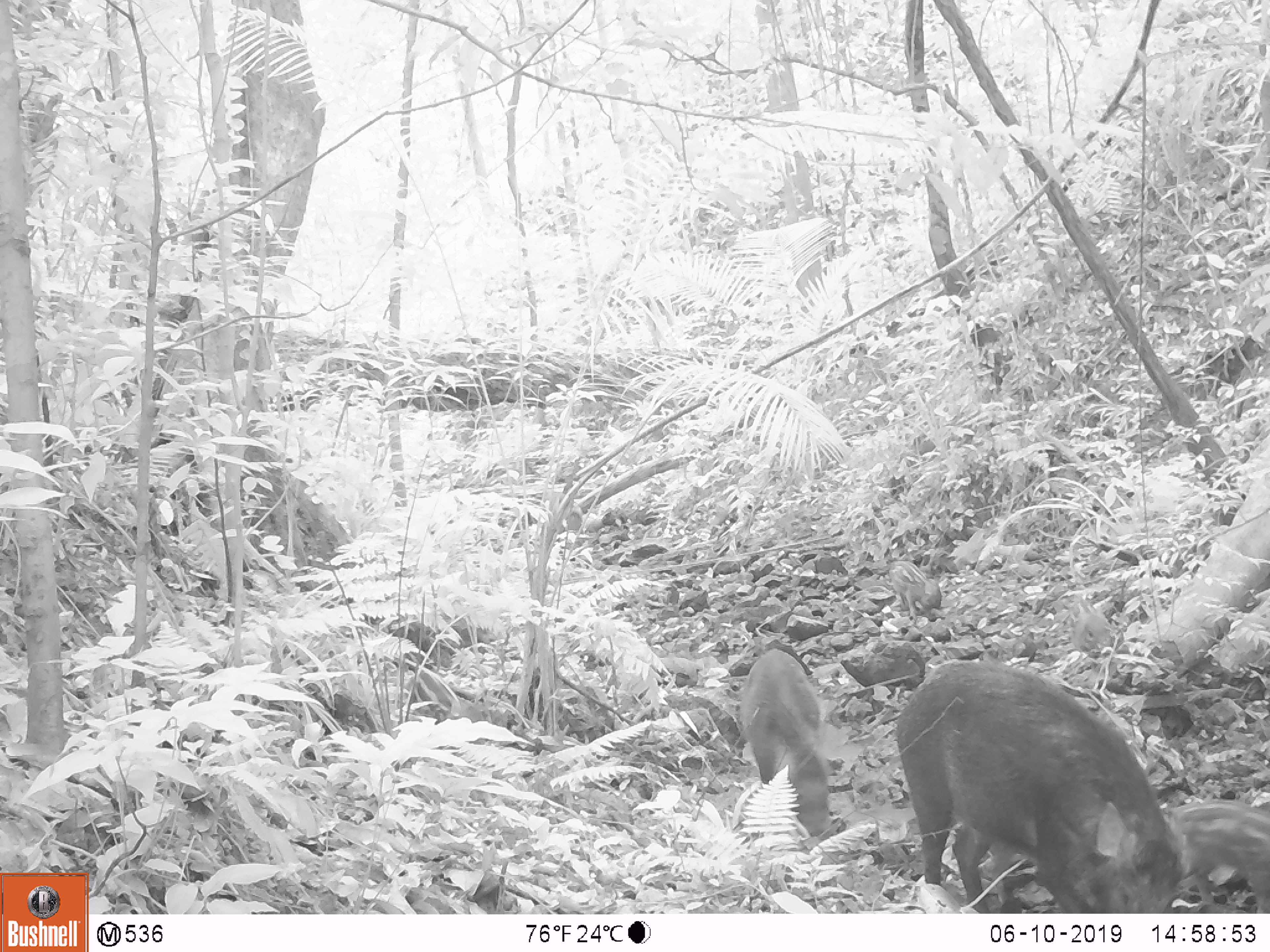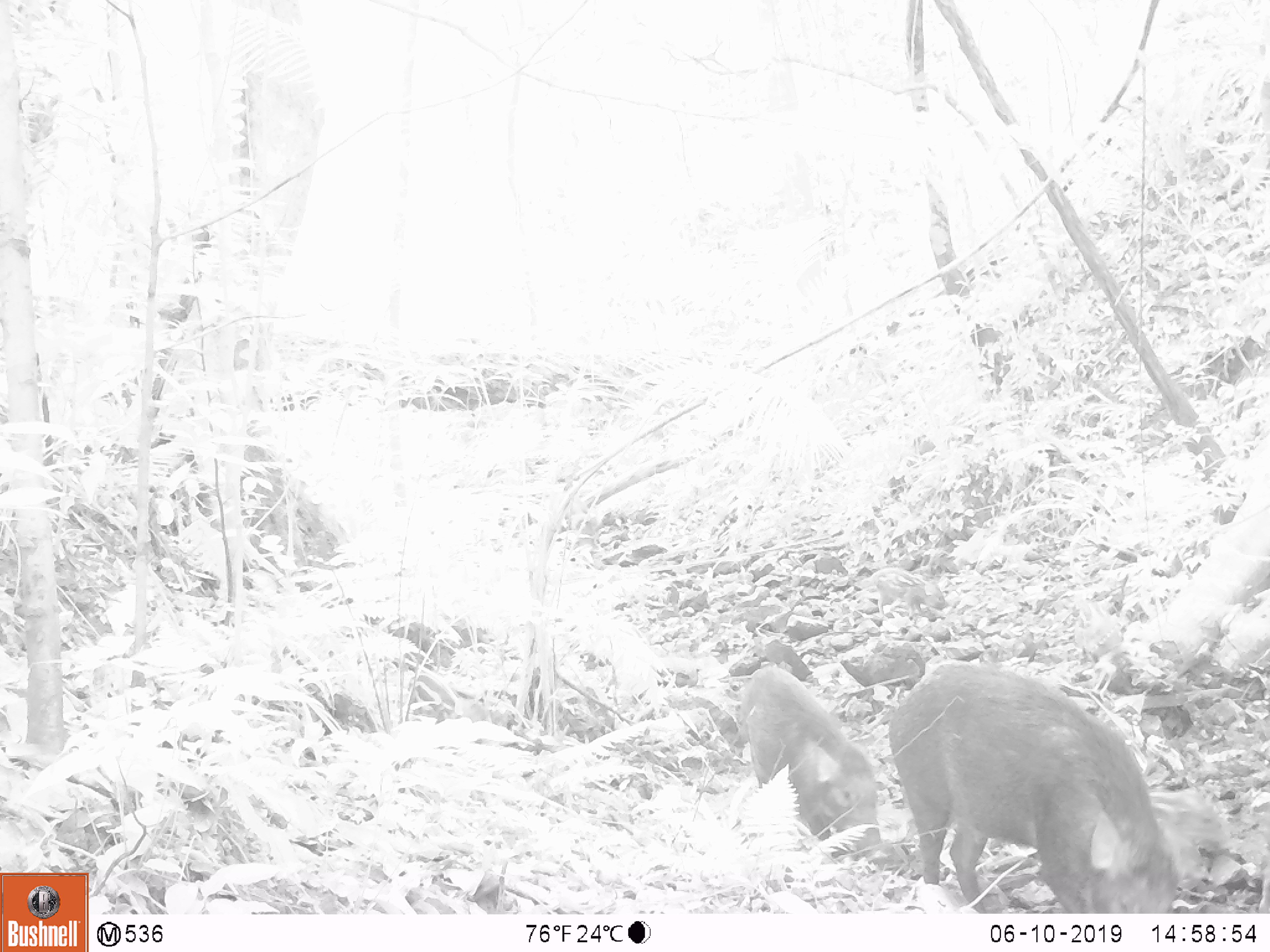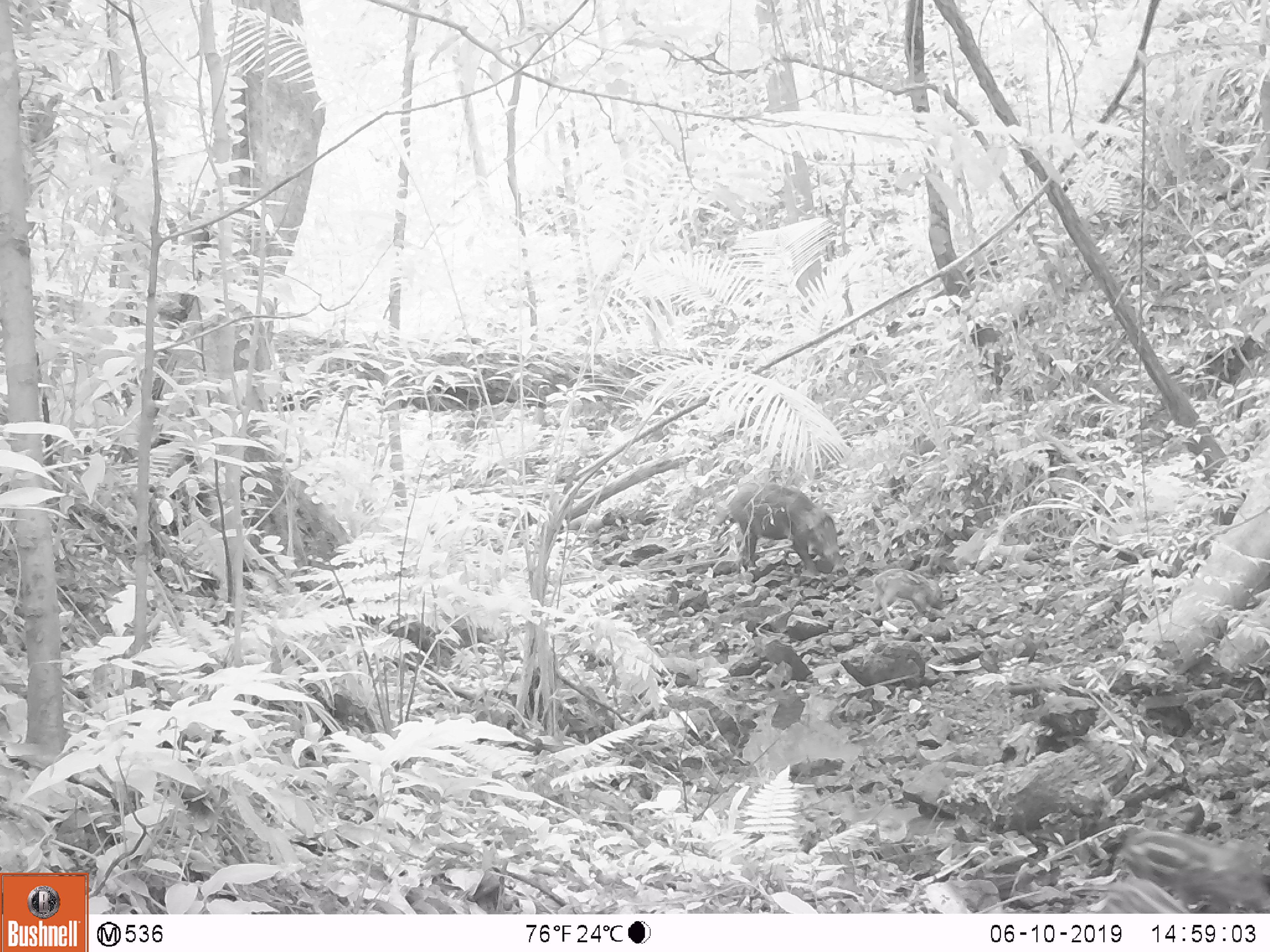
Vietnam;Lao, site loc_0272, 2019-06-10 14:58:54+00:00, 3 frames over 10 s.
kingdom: Animalia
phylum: Chordata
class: Mammalia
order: Artiodactyla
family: Suidae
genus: Sus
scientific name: Sus scrofa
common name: eurasian wild pig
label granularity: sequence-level